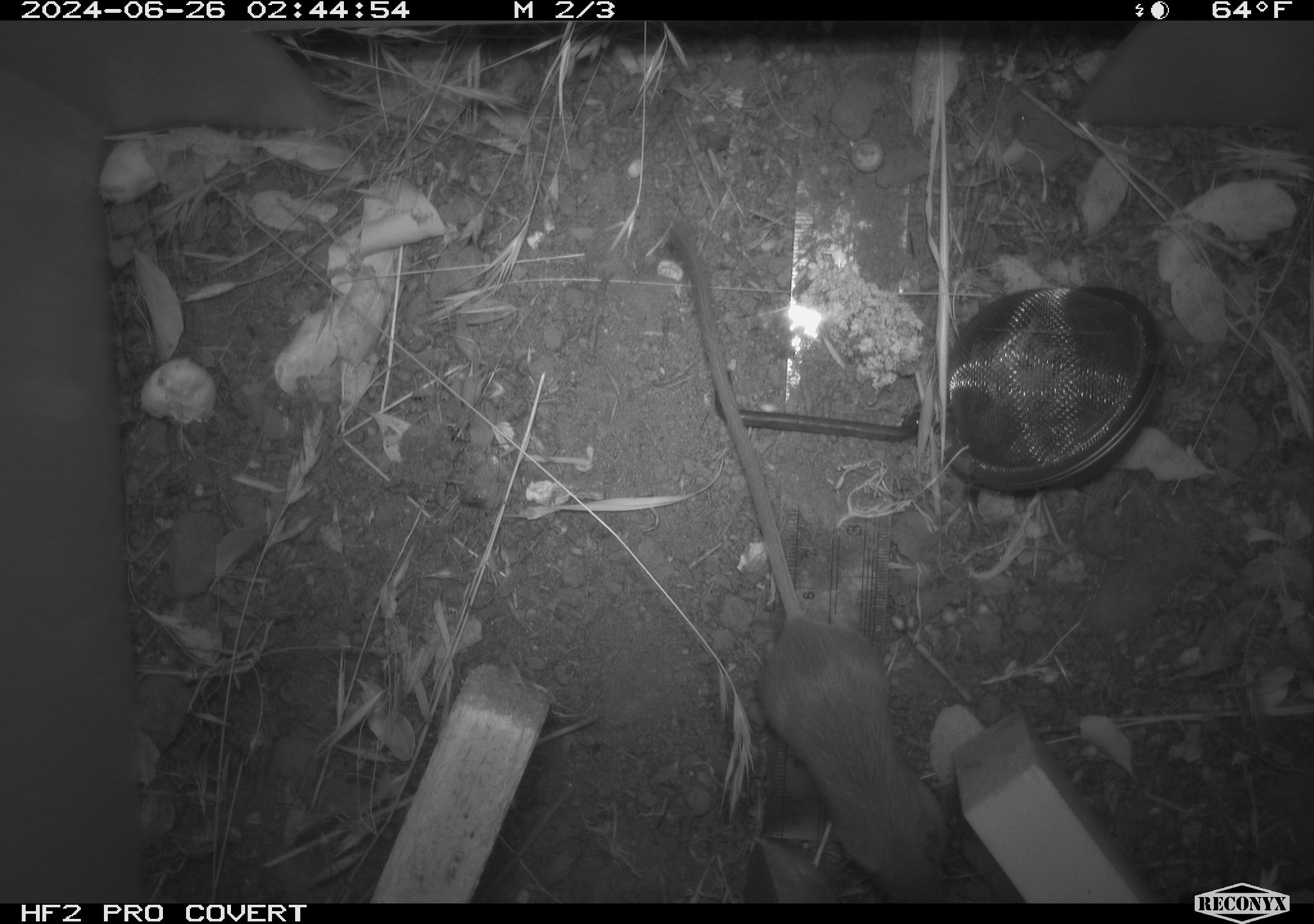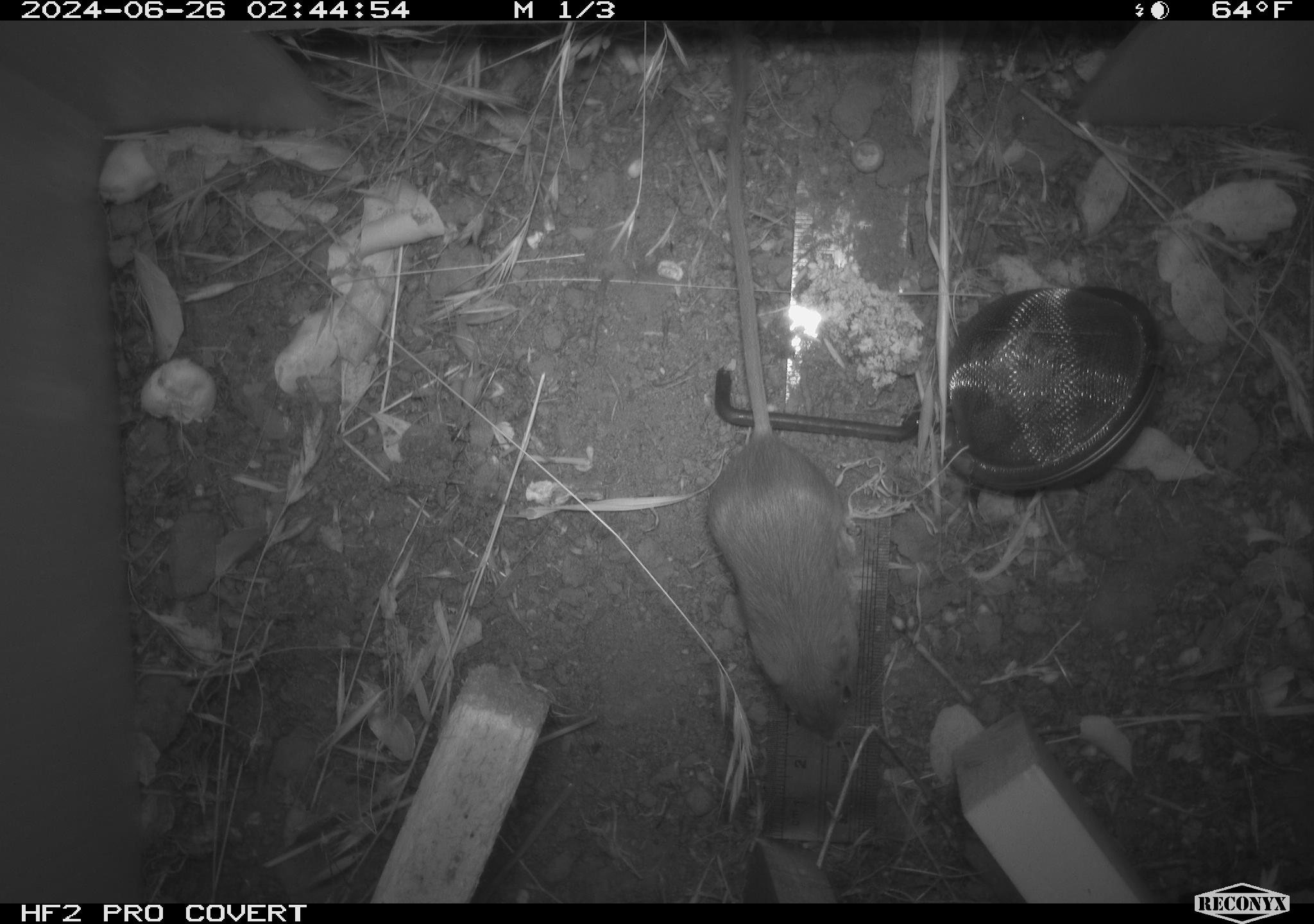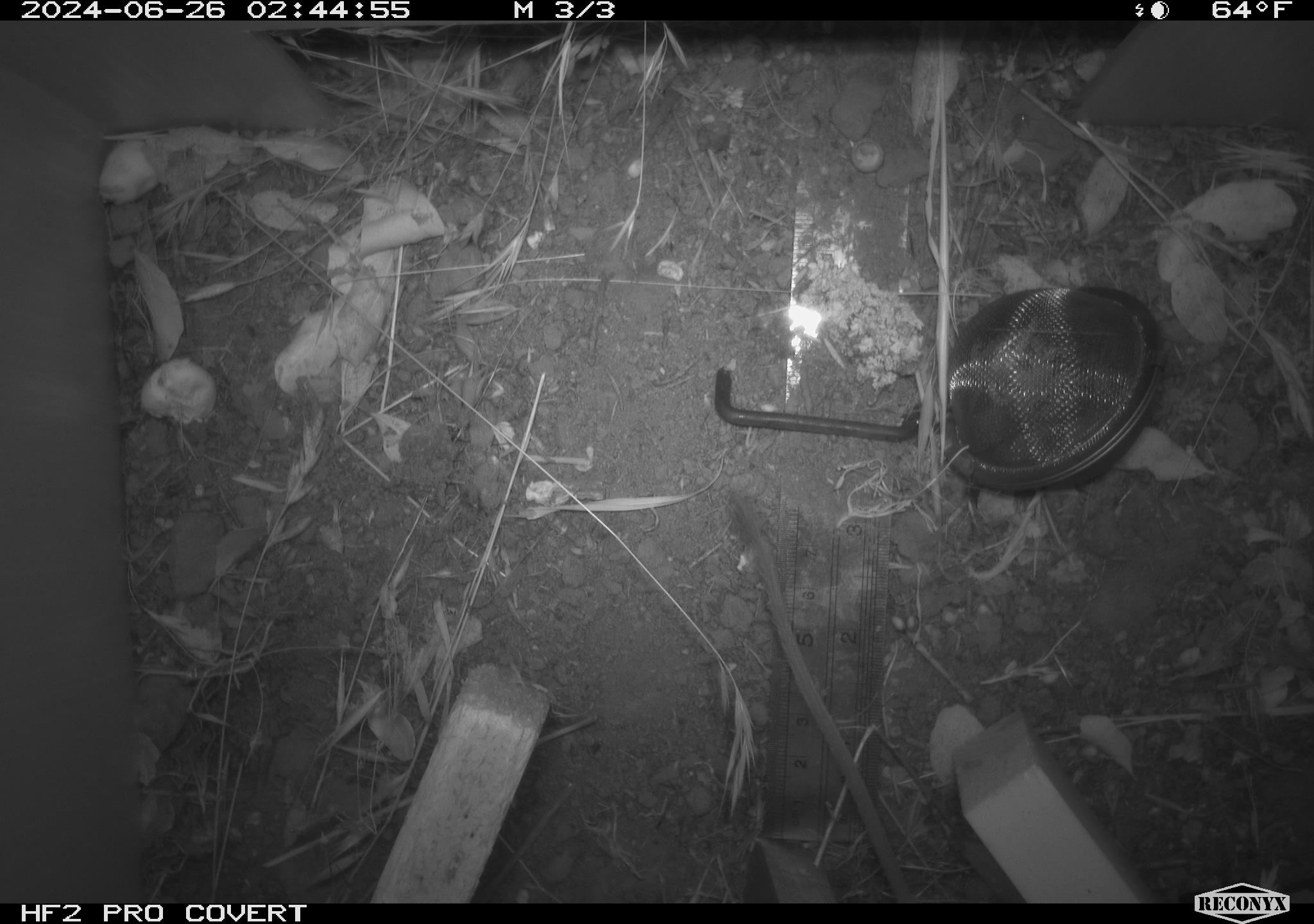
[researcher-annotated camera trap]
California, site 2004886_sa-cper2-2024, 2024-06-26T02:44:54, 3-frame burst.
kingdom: Animalia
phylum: Chordata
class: Mammalia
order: Rodentia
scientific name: Rodentia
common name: rodent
Rodent (Rodentia).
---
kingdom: Animalia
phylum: Chordata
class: Mammalia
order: Rodentia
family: Heteromyidae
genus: Dipodomys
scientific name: Dipodomys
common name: kangaroo rats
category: dipodomys species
Dipodomys species (kangaroo rats) (Dipodomys).